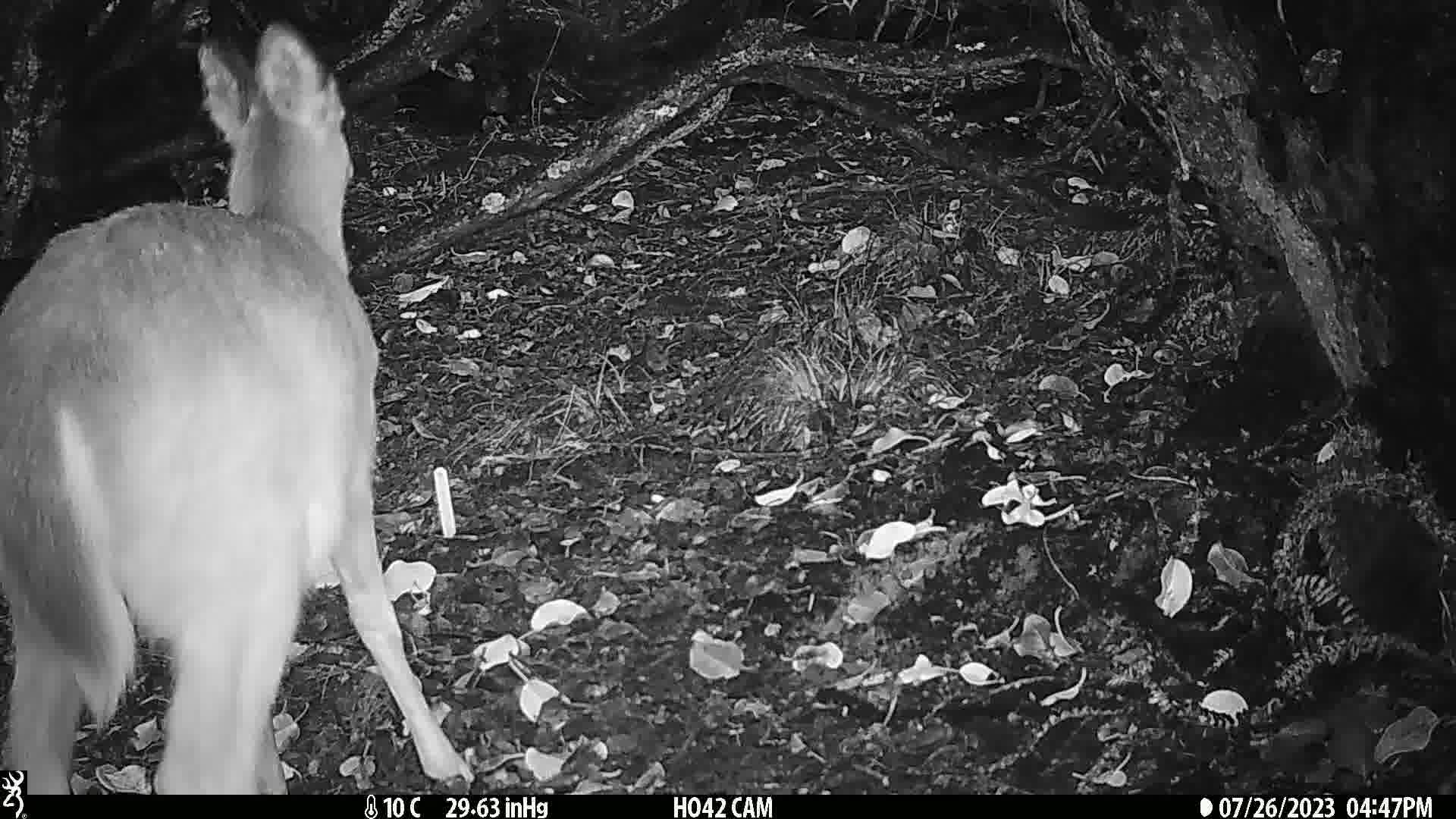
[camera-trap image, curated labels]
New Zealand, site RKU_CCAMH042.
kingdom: Animalia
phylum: Chordata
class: Mammalia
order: Artiodactyla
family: Cervidae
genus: Odocoileus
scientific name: Odocoileus virginianus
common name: white-tailed deer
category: white tailed deer